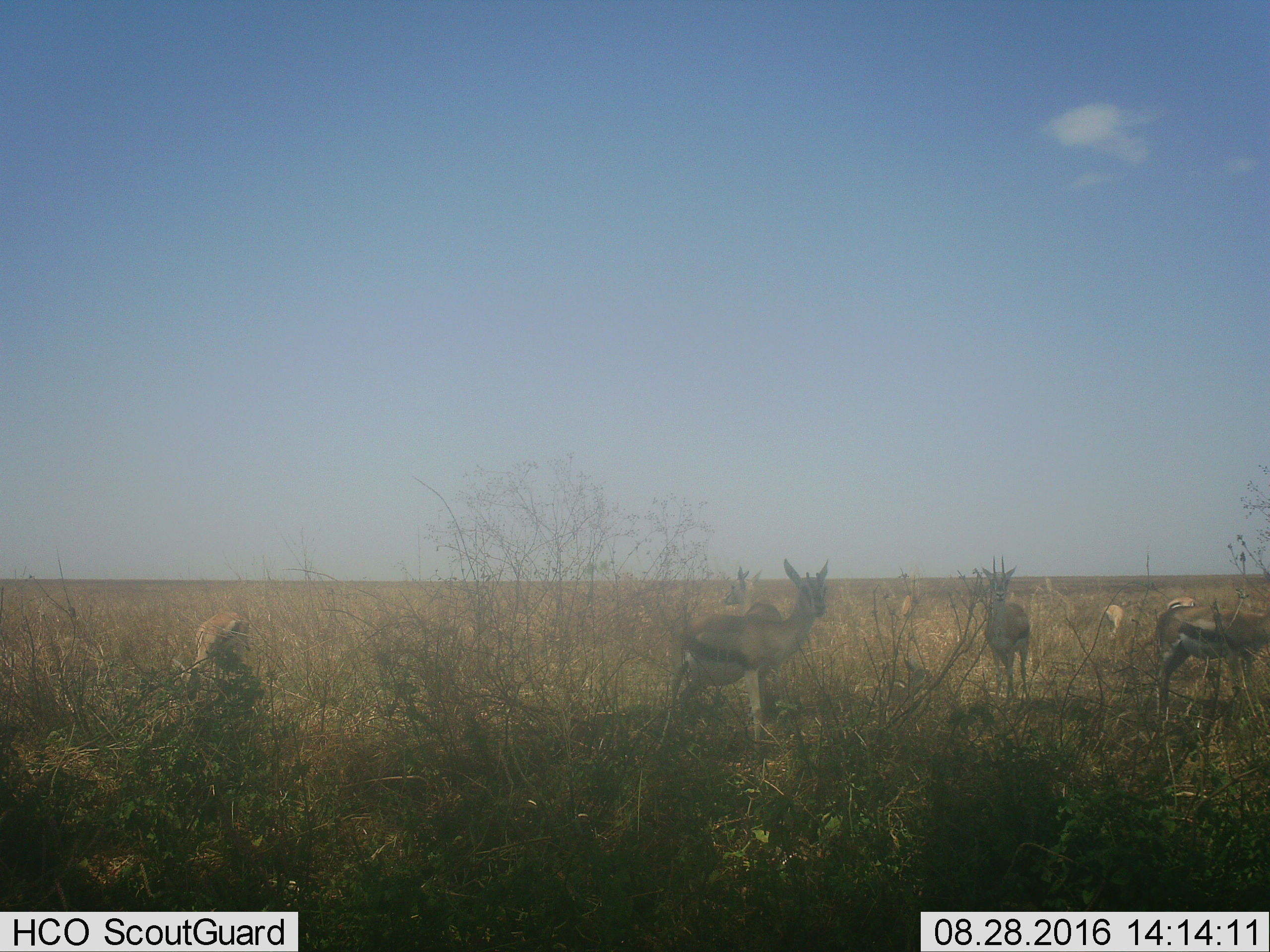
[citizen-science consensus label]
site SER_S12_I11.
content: unidentified animal